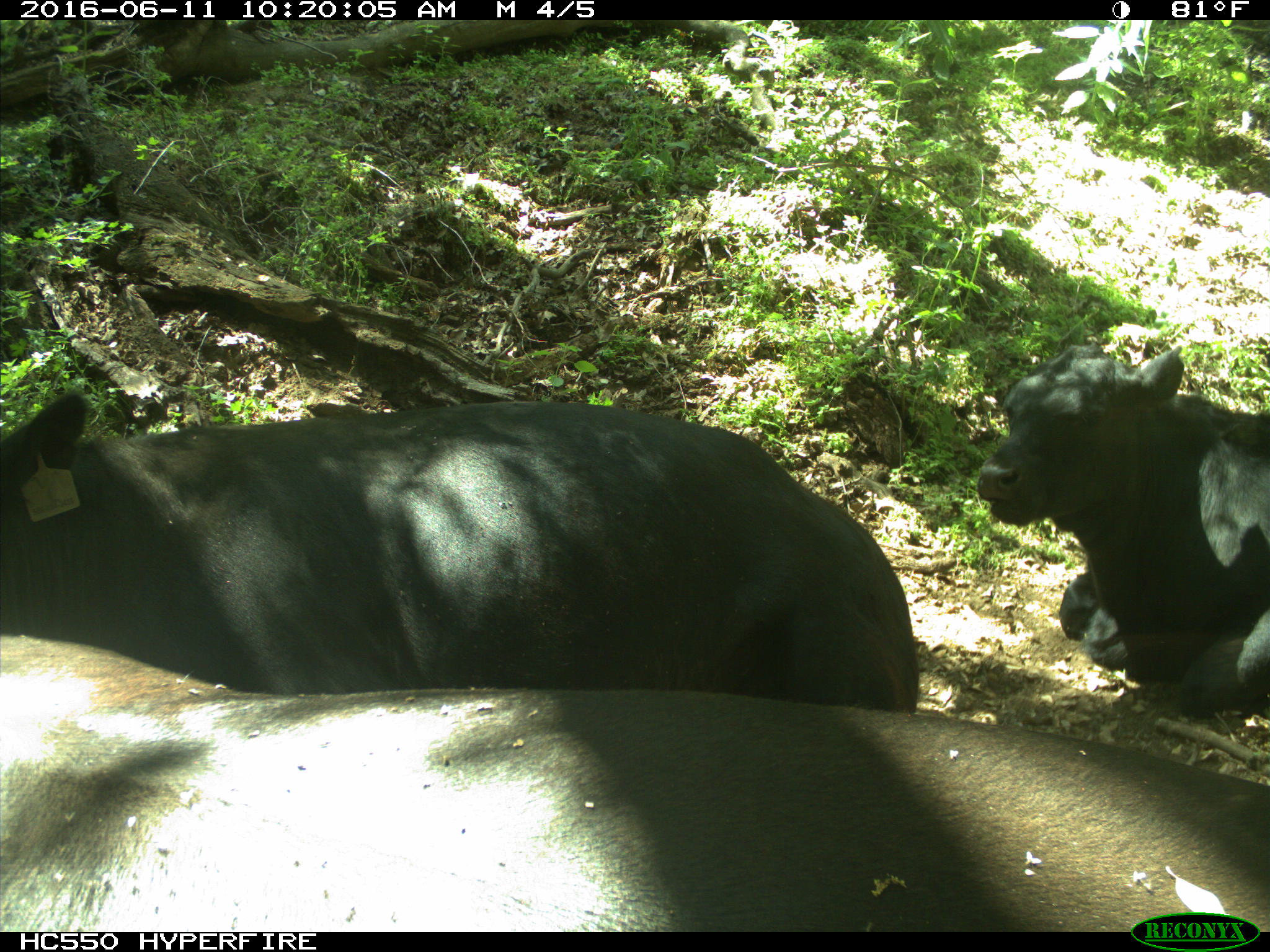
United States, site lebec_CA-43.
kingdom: Animalia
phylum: Chordata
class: Mammalia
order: Artiodactyla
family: Bovidae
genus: Bos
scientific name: Bos taurus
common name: domestic cow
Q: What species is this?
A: Bos taurus (domestic cow).